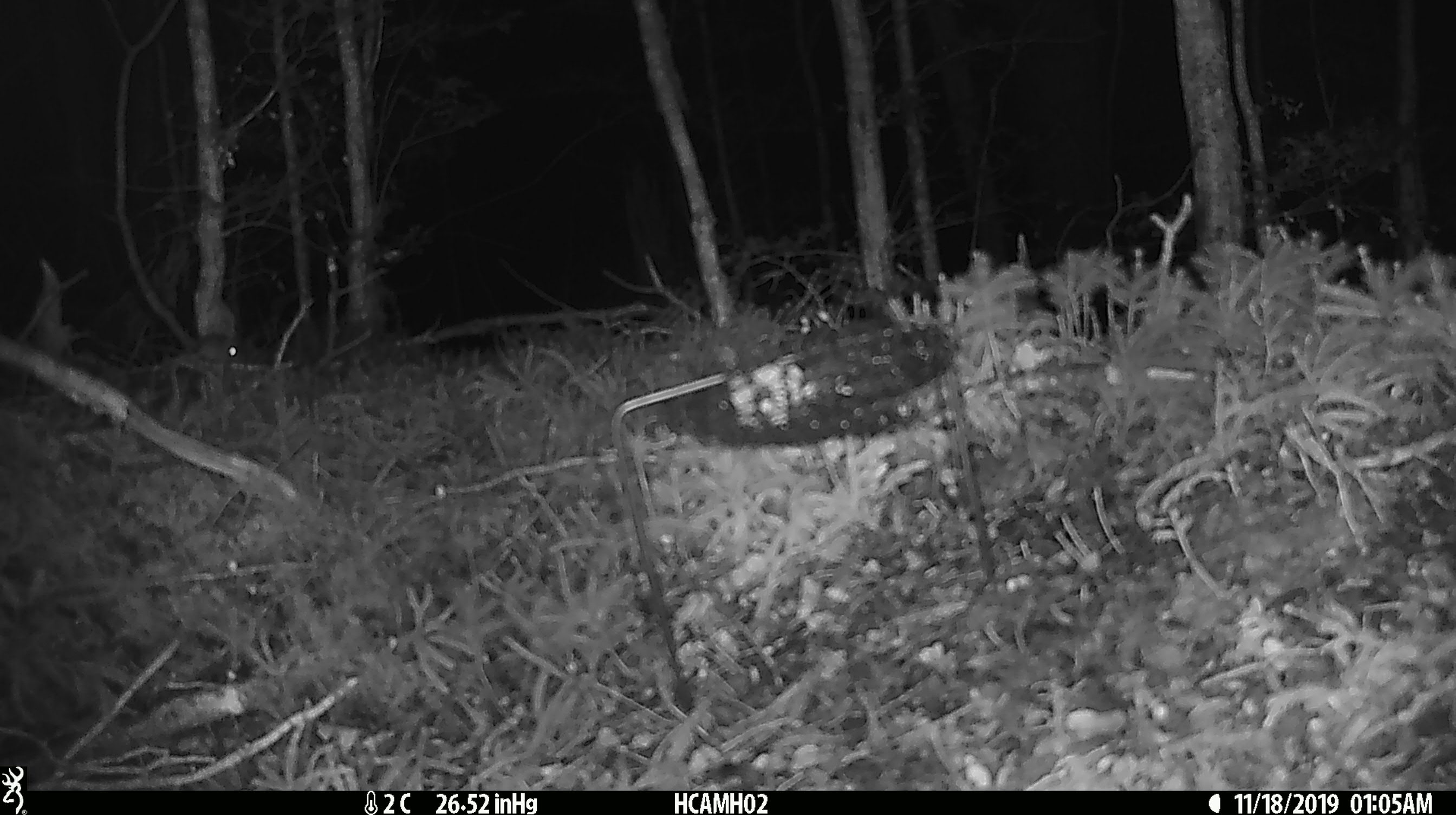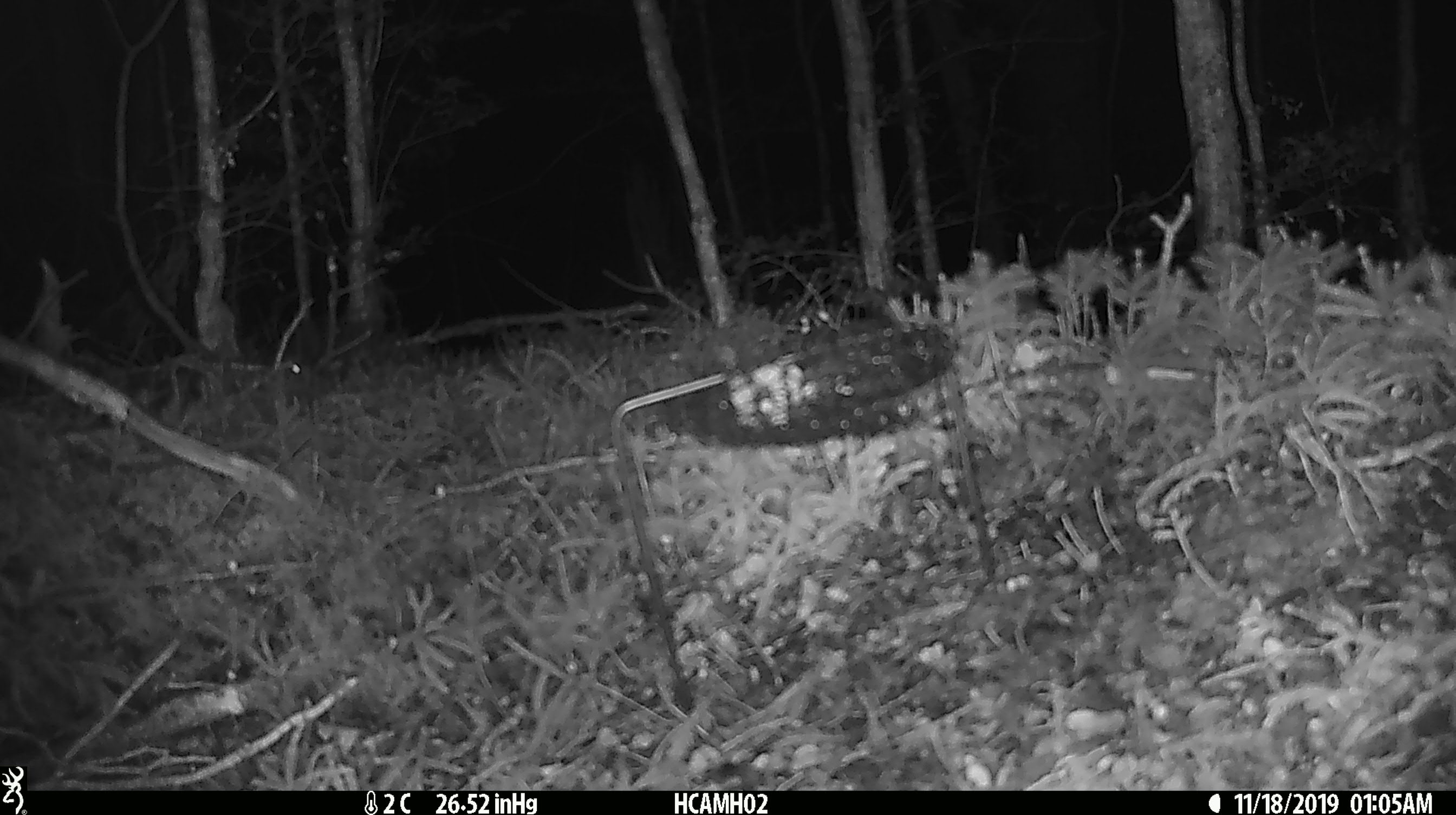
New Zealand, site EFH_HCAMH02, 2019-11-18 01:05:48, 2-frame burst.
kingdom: Animalia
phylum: Chordata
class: Mammalia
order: Rodentia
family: Muridae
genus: Mus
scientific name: Mus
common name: mouse